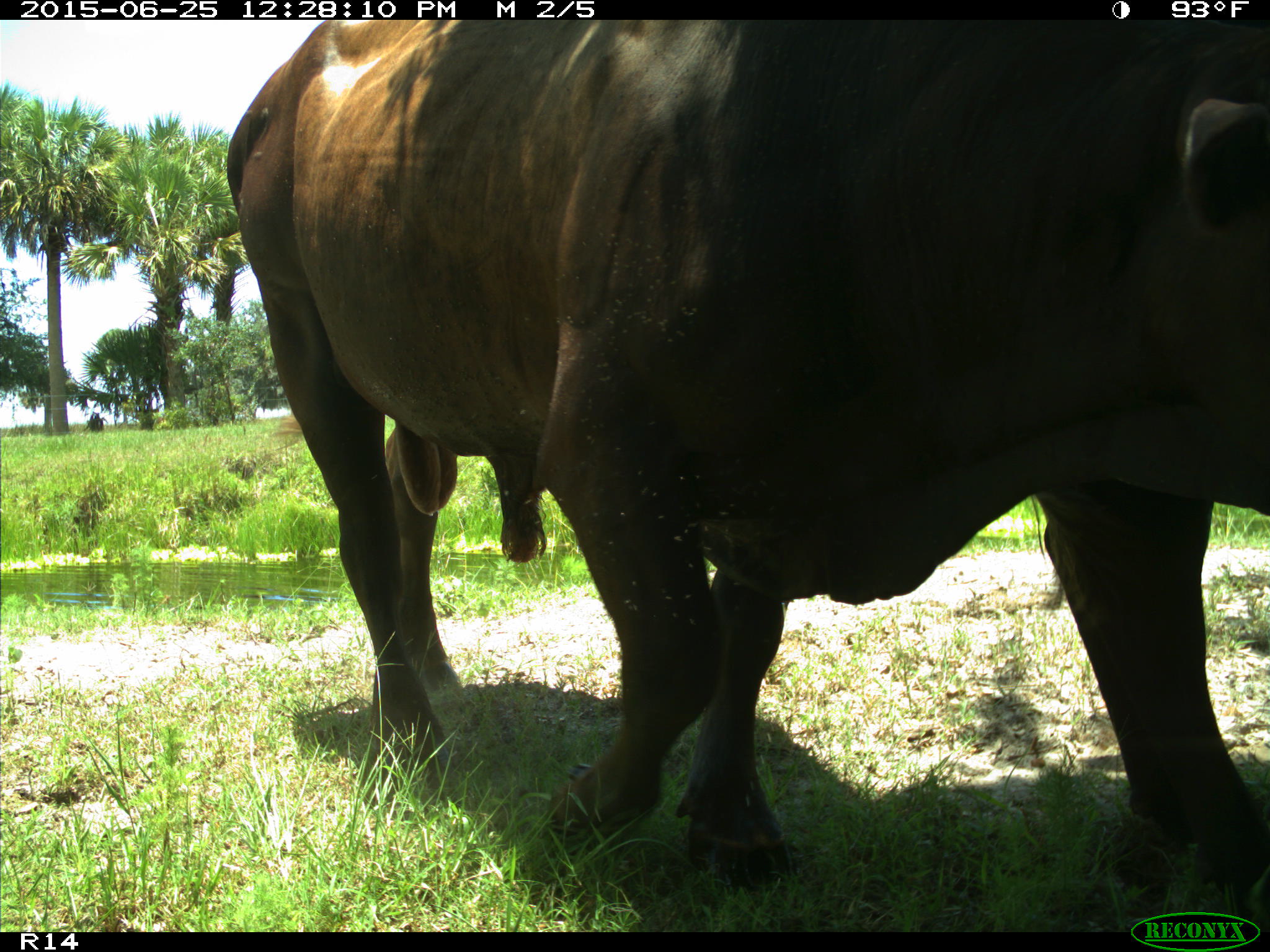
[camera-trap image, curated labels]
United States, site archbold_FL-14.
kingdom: Animalia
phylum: Chordata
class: Mammalia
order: Artiodactyla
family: Bovidae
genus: Bos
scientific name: Bos taurus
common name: domestic cow